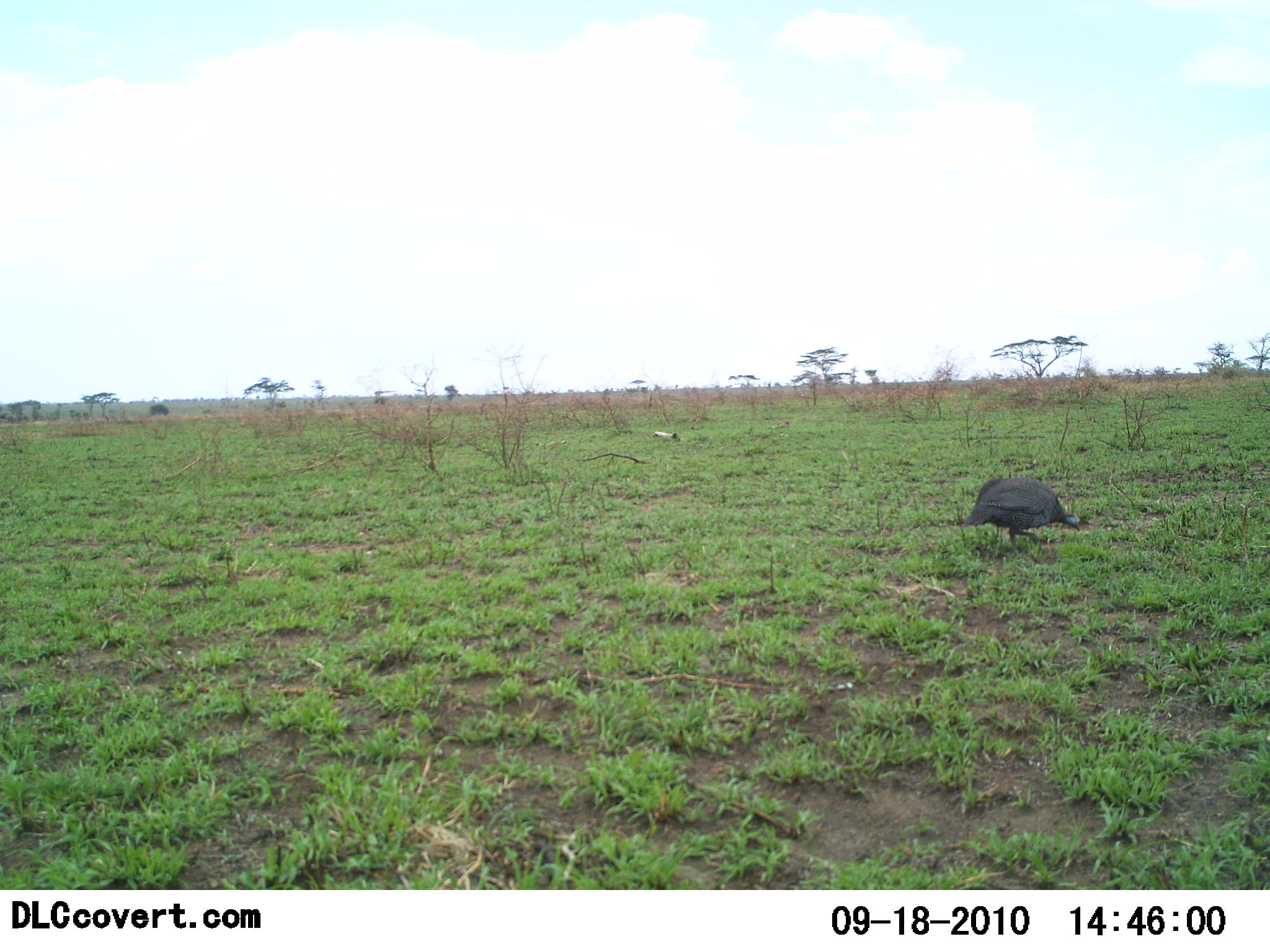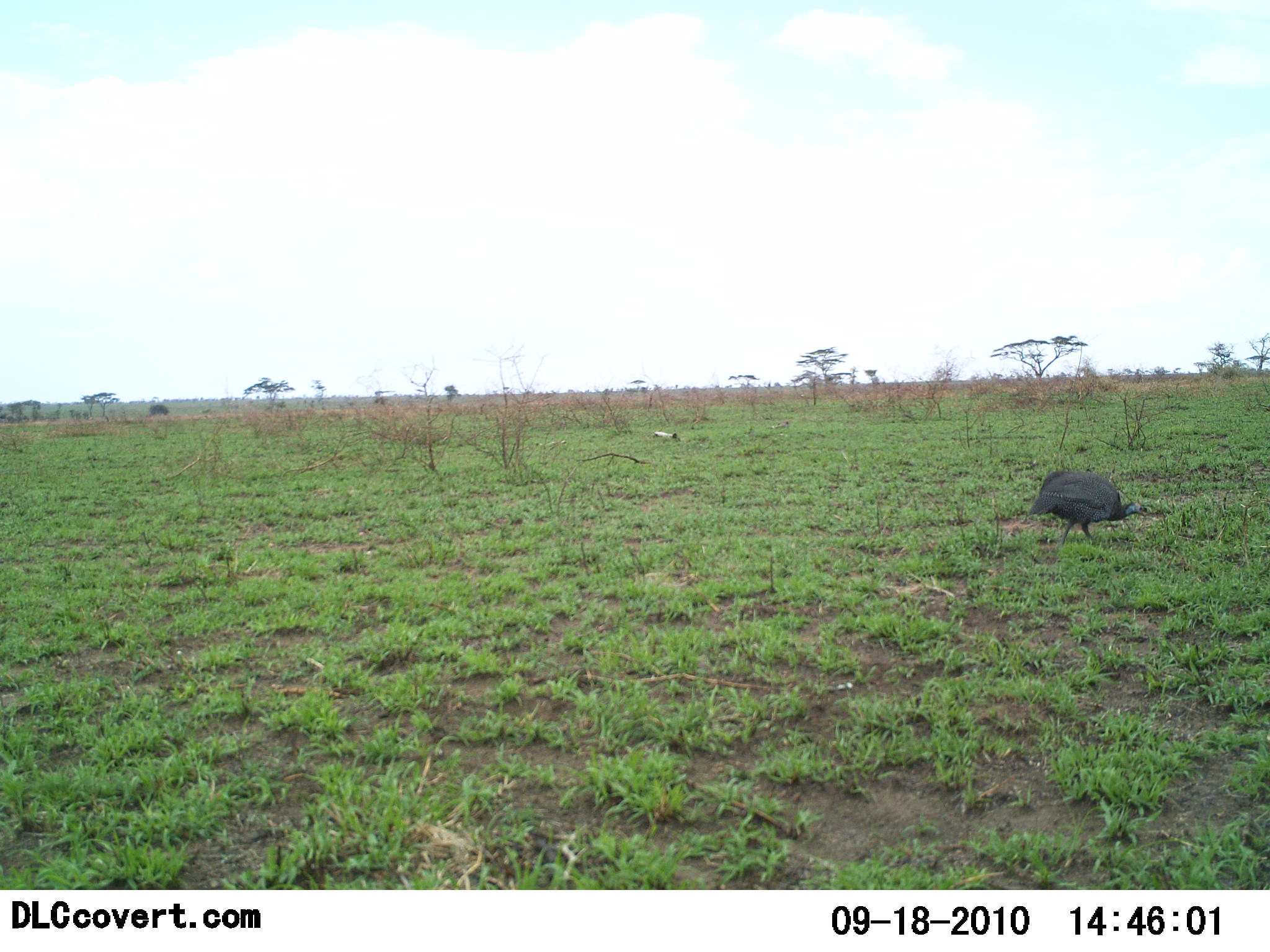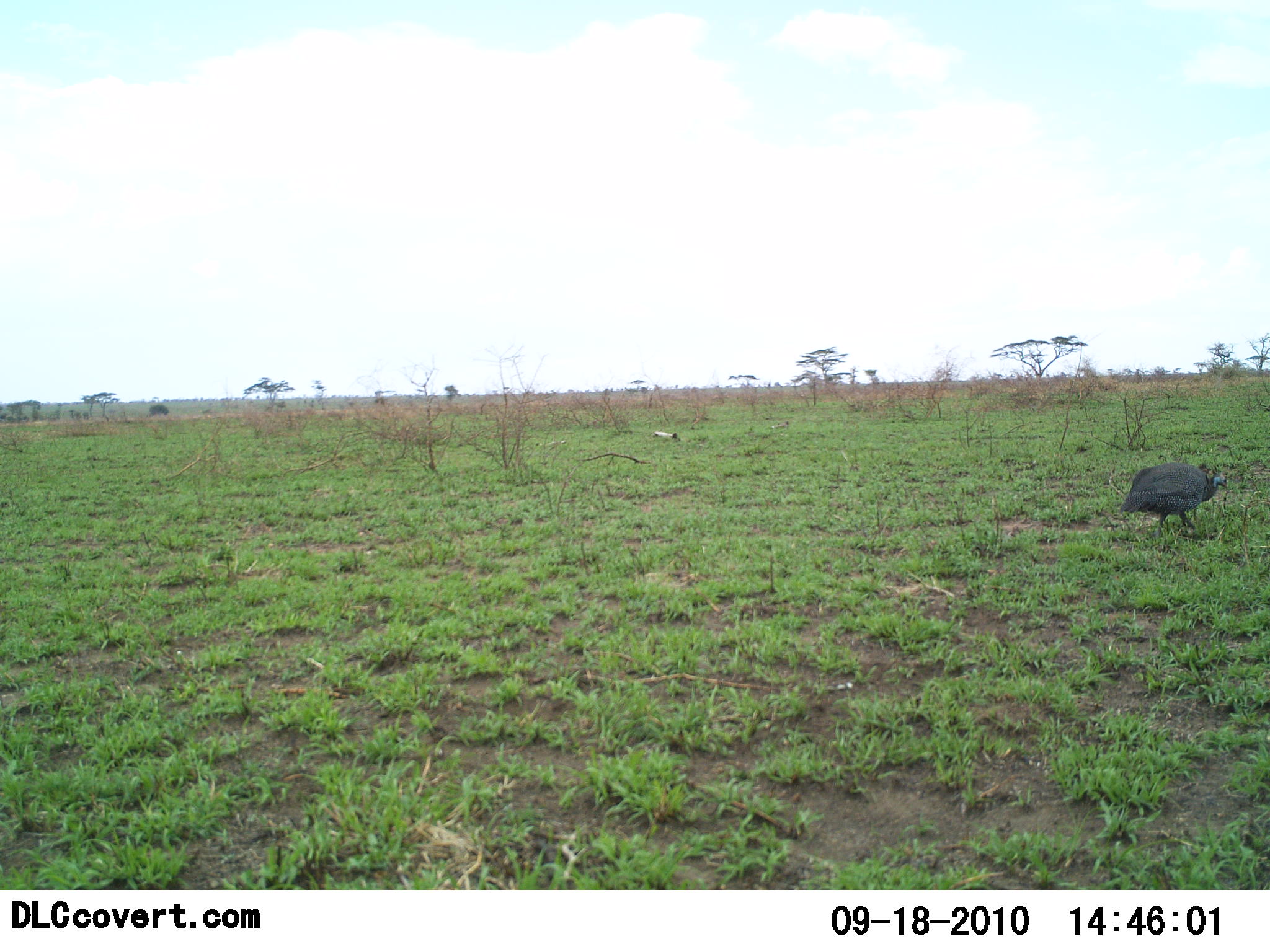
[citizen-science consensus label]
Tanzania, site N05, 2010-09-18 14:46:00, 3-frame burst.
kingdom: Animalia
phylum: Chordata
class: Aves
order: Galliformes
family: Numididae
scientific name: Numididae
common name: guinea fowl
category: guineafowl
Guineafowl (guinea fowl) (Numididae), count 1. Behavior (volunteer vote fractions): standing 0%, resting 0%, moving 100%, interacting 0%. Young present (vote fraction): 0%. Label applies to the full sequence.